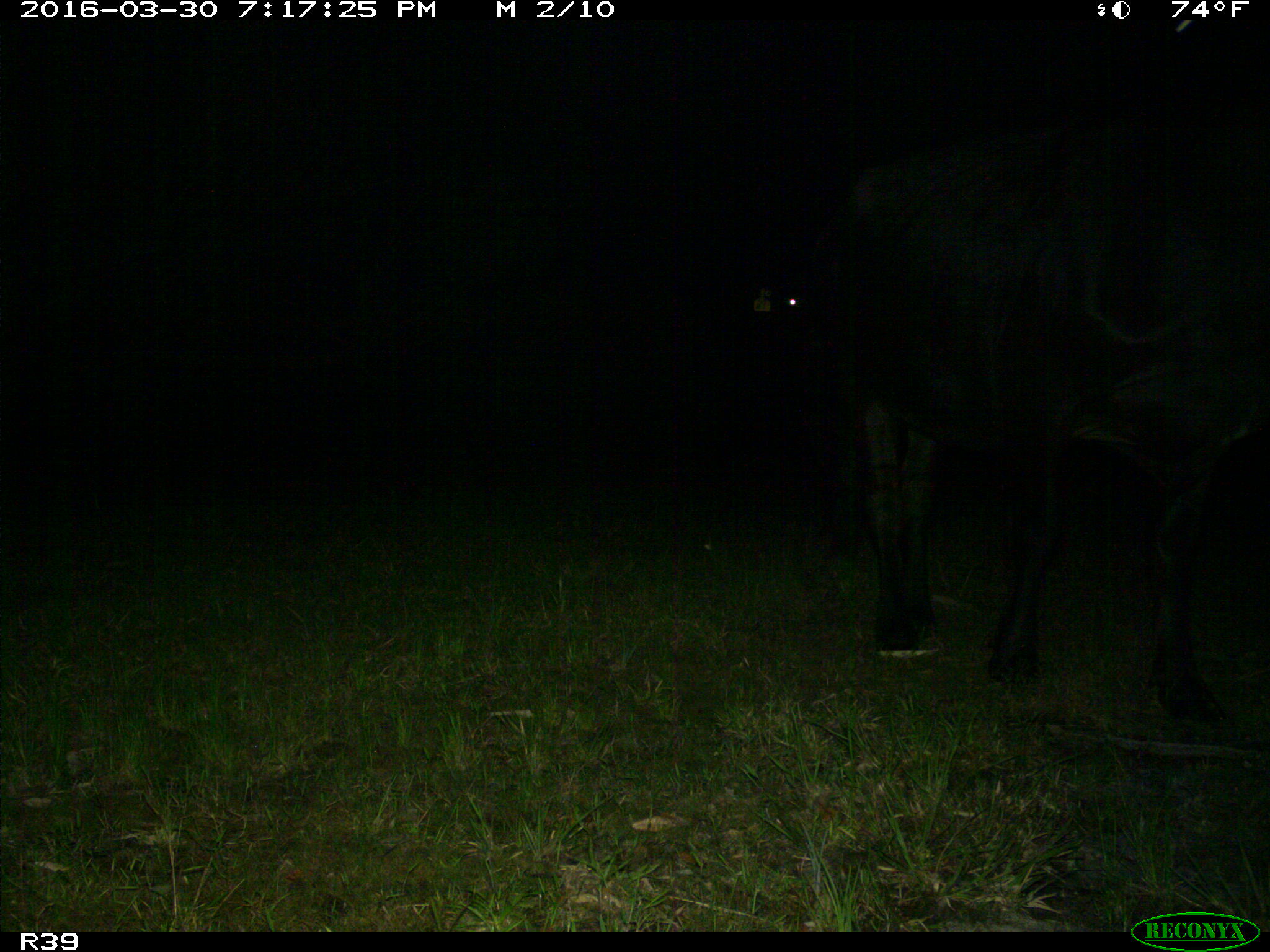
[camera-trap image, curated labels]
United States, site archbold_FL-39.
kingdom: Animalia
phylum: Chordata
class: Mammalia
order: Artiodactyla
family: Bovidae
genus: Bos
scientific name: Bos taurus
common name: domestic cow